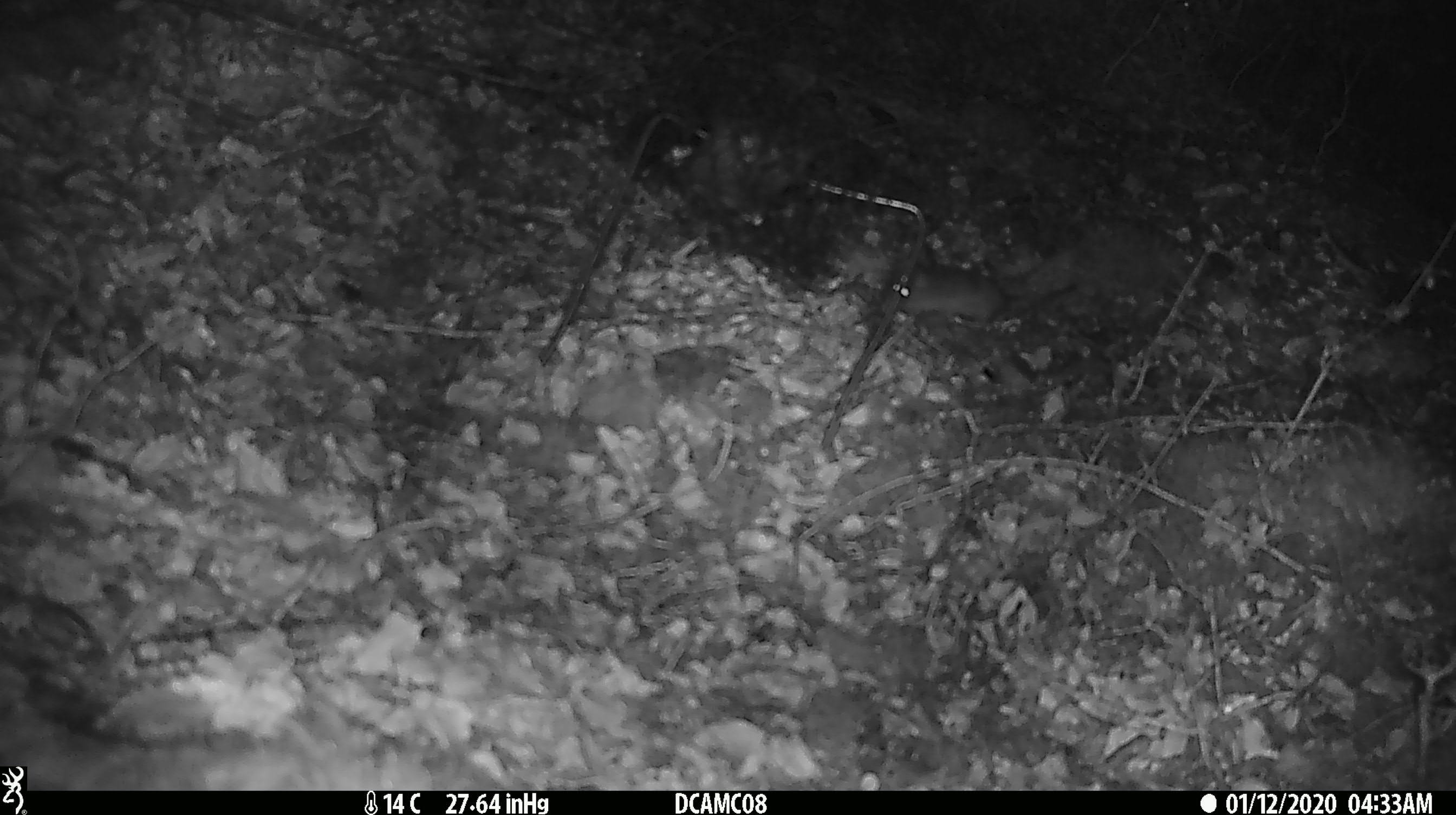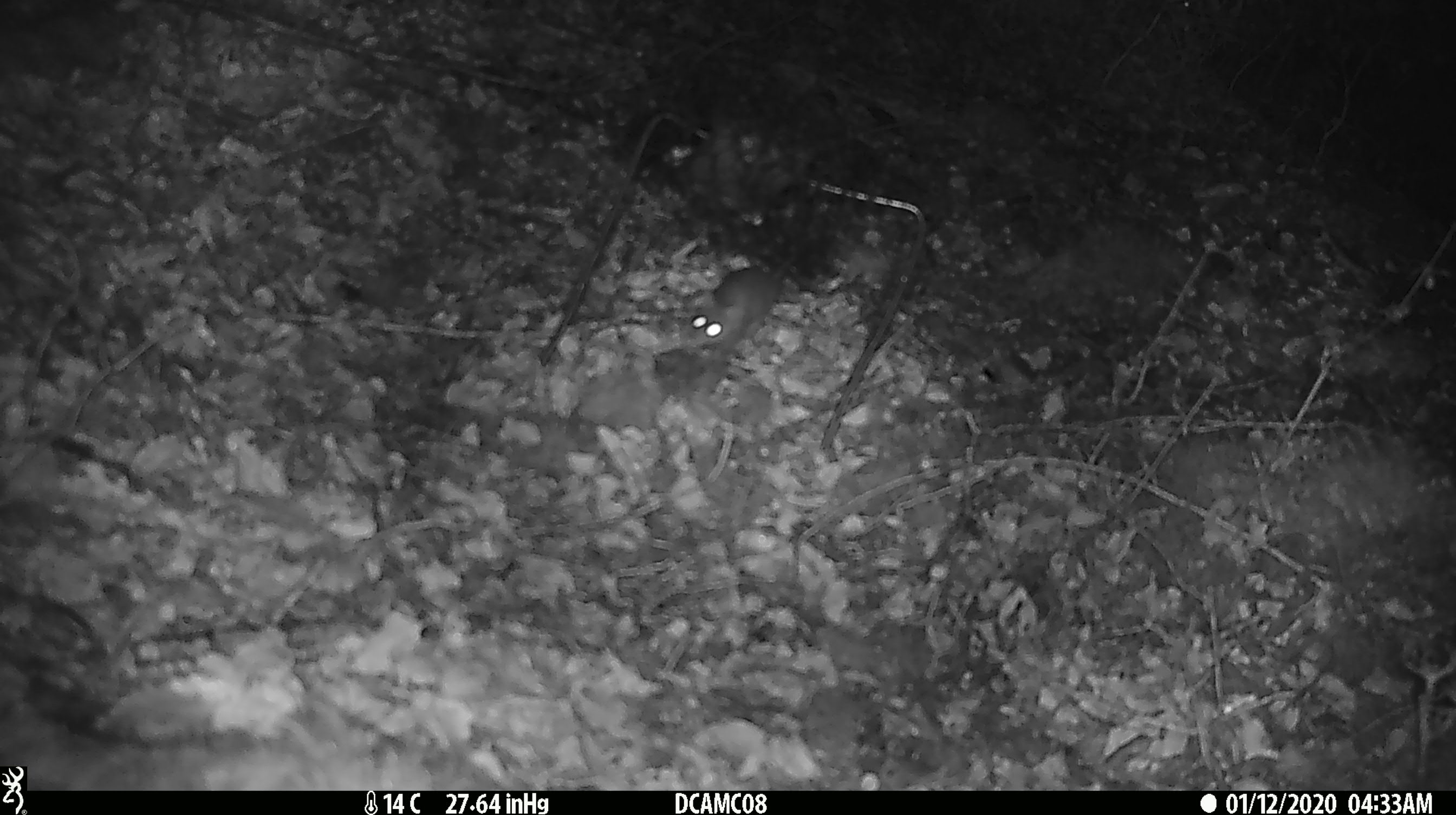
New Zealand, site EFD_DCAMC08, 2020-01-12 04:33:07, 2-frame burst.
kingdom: Animalia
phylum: Chordata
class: Mammalia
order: Rodentia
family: Muridae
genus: Mus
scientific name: Mus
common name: mouse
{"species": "mouse (Mus)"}